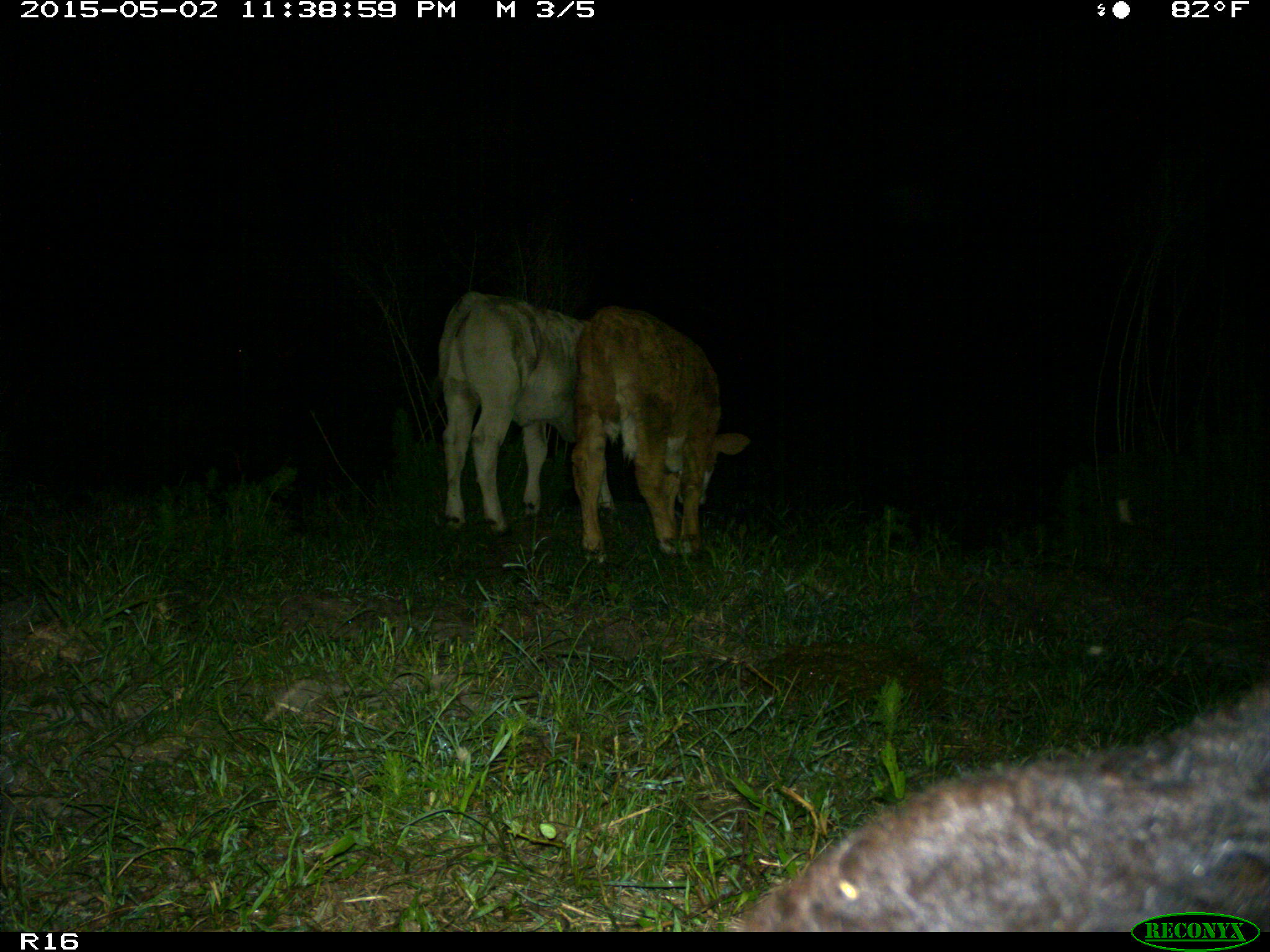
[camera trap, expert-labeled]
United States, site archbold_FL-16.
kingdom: Animalia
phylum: Chordata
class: Mammalia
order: Artiodactyla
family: Bovidae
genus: Bos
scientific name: Bos taurus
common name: domestic cow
Bos taurus (domestic cow).